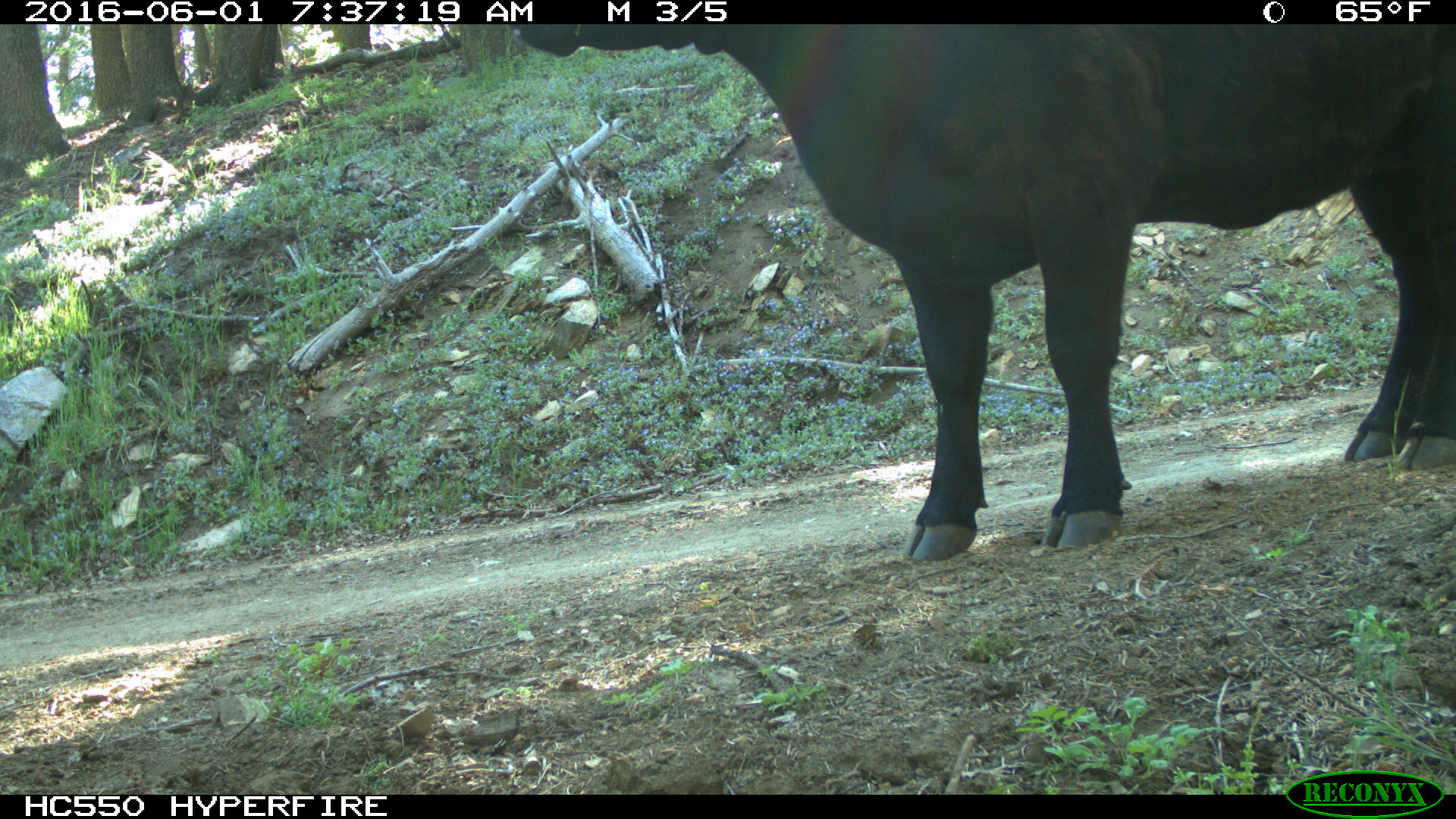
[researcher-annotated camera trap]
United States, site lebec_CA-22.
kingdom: Animalia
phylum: Chordata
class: Mammalia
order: Artiodactyla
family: Bovidae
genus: Bos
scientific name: Bos taurus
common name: domestic cow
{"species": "Bos taurus (domestic cow)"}